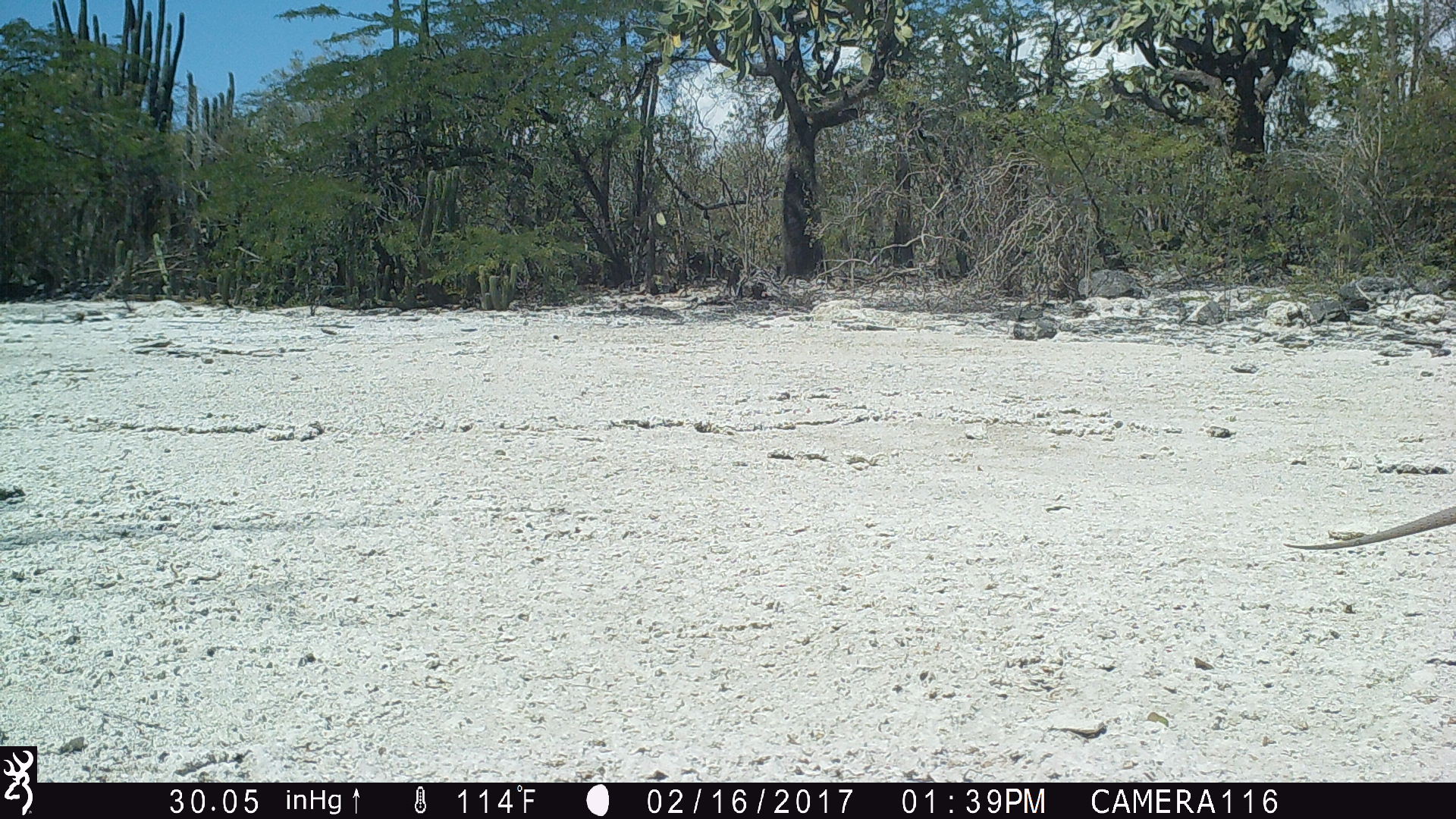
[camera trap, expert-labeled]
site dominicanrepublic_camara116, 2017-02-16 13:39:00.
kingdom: Animalia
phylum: Chordata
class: Reptilia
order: Squamata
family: Iguanidae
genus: Iguana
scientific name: Iguana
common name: typical iguanas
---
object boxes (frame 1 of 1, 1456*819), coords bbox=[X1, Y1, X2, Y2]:
iguana: bbox=[1285, 488, 1454, 554]